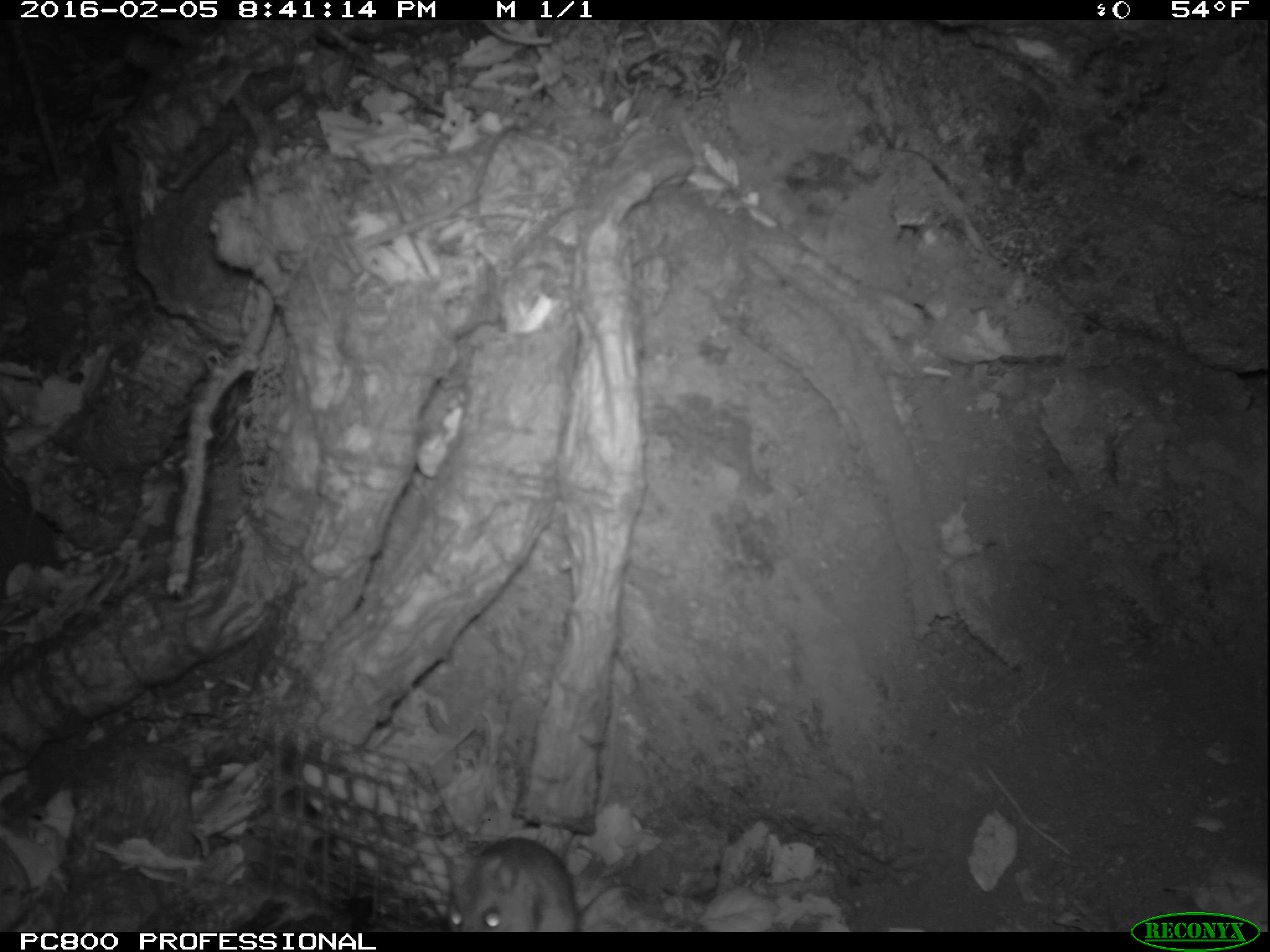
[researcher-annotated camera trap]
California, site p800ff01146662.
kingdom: Animalia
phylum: Chordata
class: Mammalia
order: Rodentia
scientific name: Rodentia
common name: rodent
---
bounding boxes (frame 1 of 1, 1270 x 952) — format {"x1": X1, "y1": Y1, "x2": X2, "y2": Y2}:
rodent: {"x1": 443, "y1": 837, "x2": 635, "y2": 931}